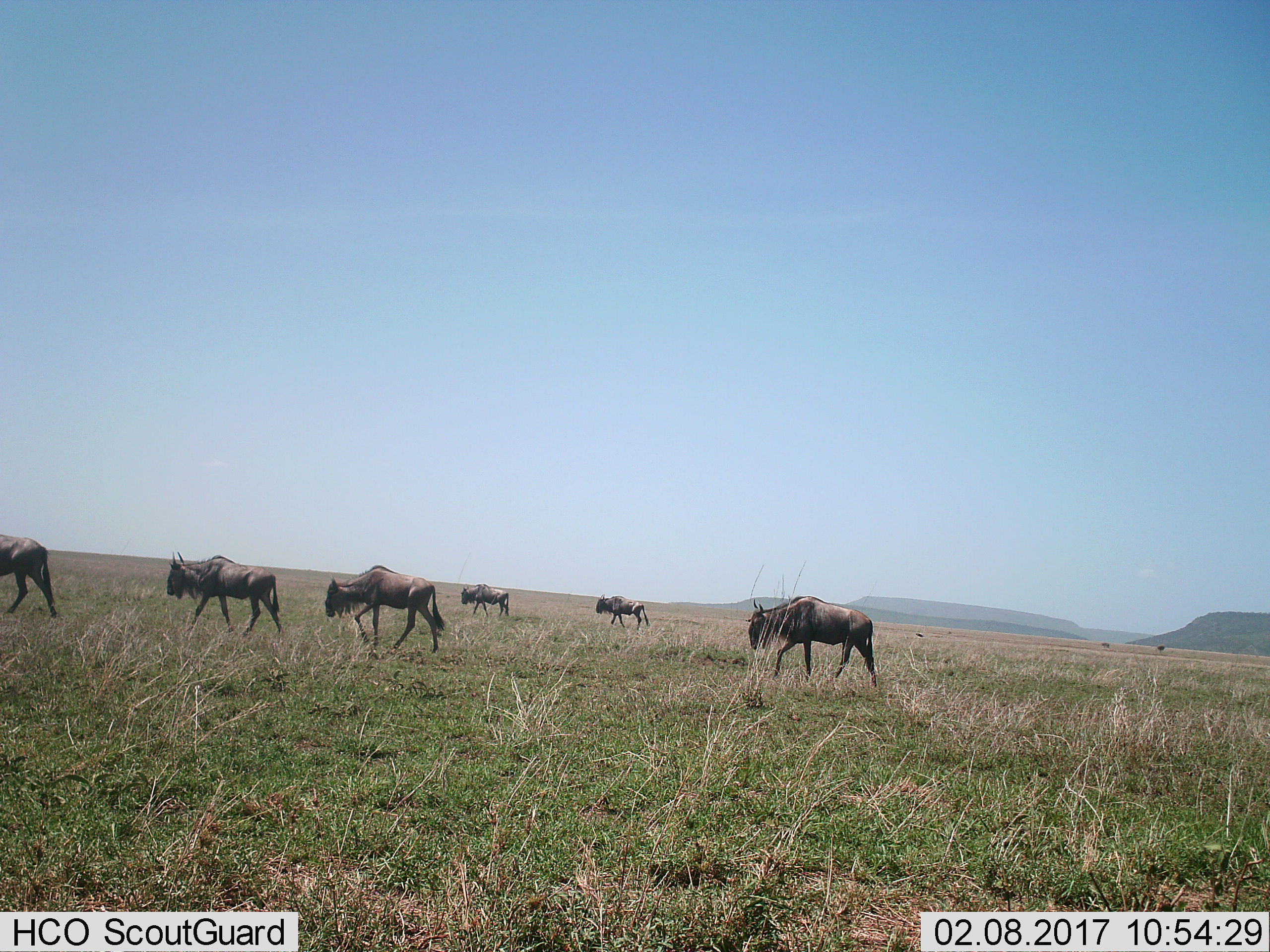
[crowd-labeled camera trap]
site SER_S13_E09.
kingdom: Animalia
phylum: Chordata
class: Mammalia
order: Artiodactyla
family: Bovidae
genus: Connochaetes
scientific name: Connochaetes taurinus taurinus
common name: blue wildebeest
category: wildebeestblue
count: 6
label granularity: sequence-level